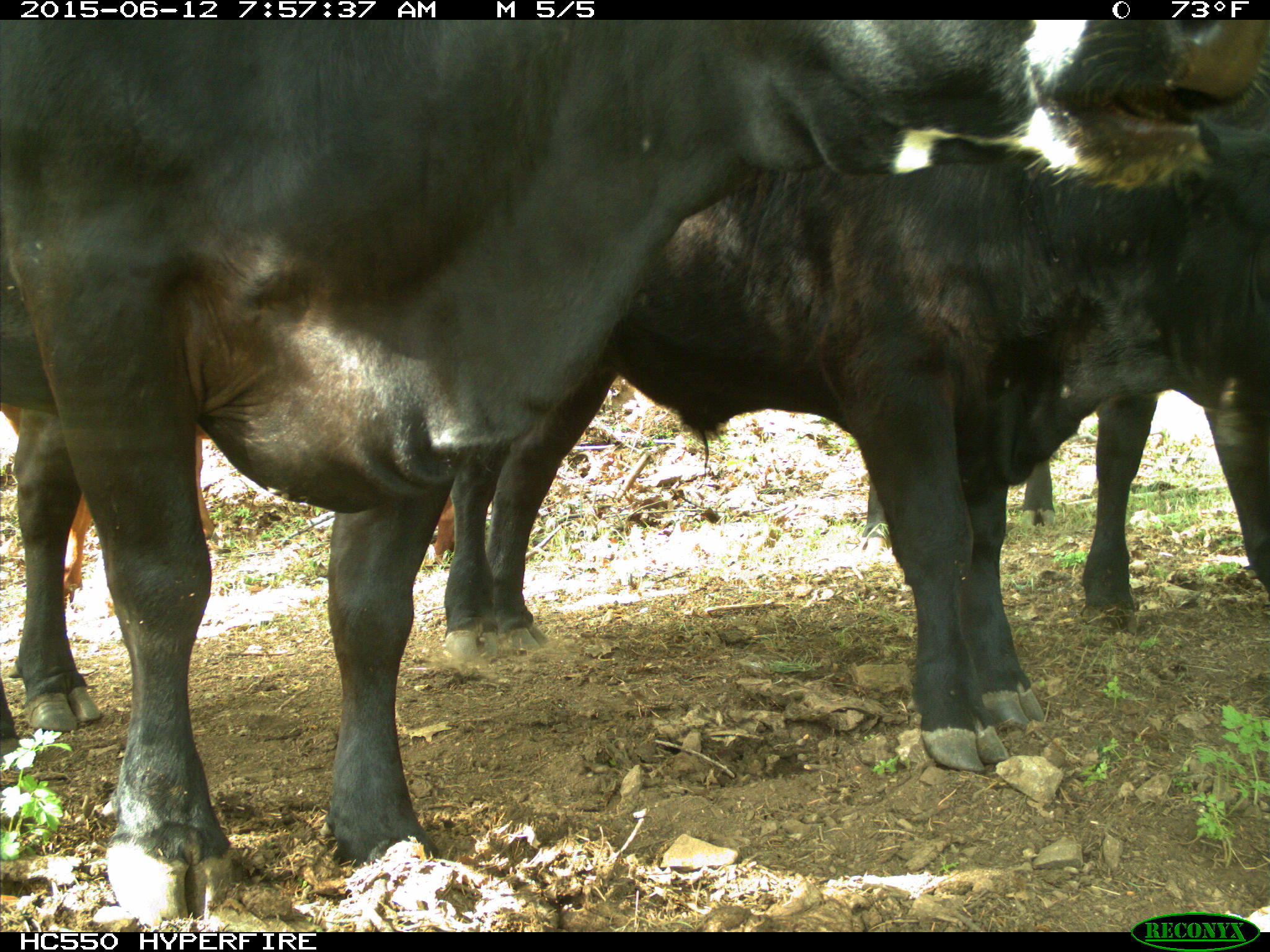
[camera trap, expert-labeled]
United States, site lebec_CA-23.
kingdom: Animalia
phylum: Chordata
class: Mammalia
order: Artiodactyla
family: Bovidae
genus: Bos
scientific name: Bos taurus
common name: domestic cow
Bos taurus (domestic cow).